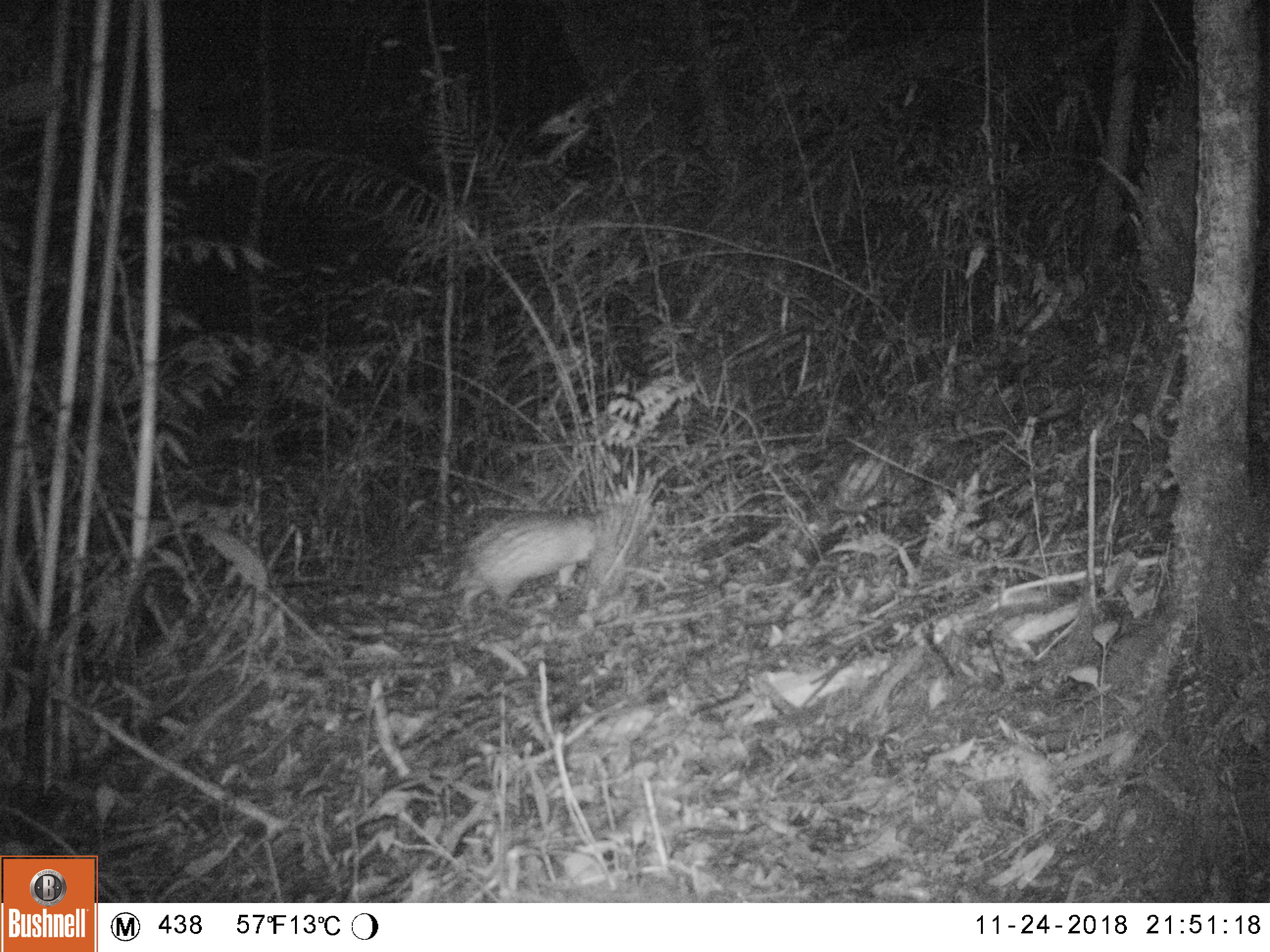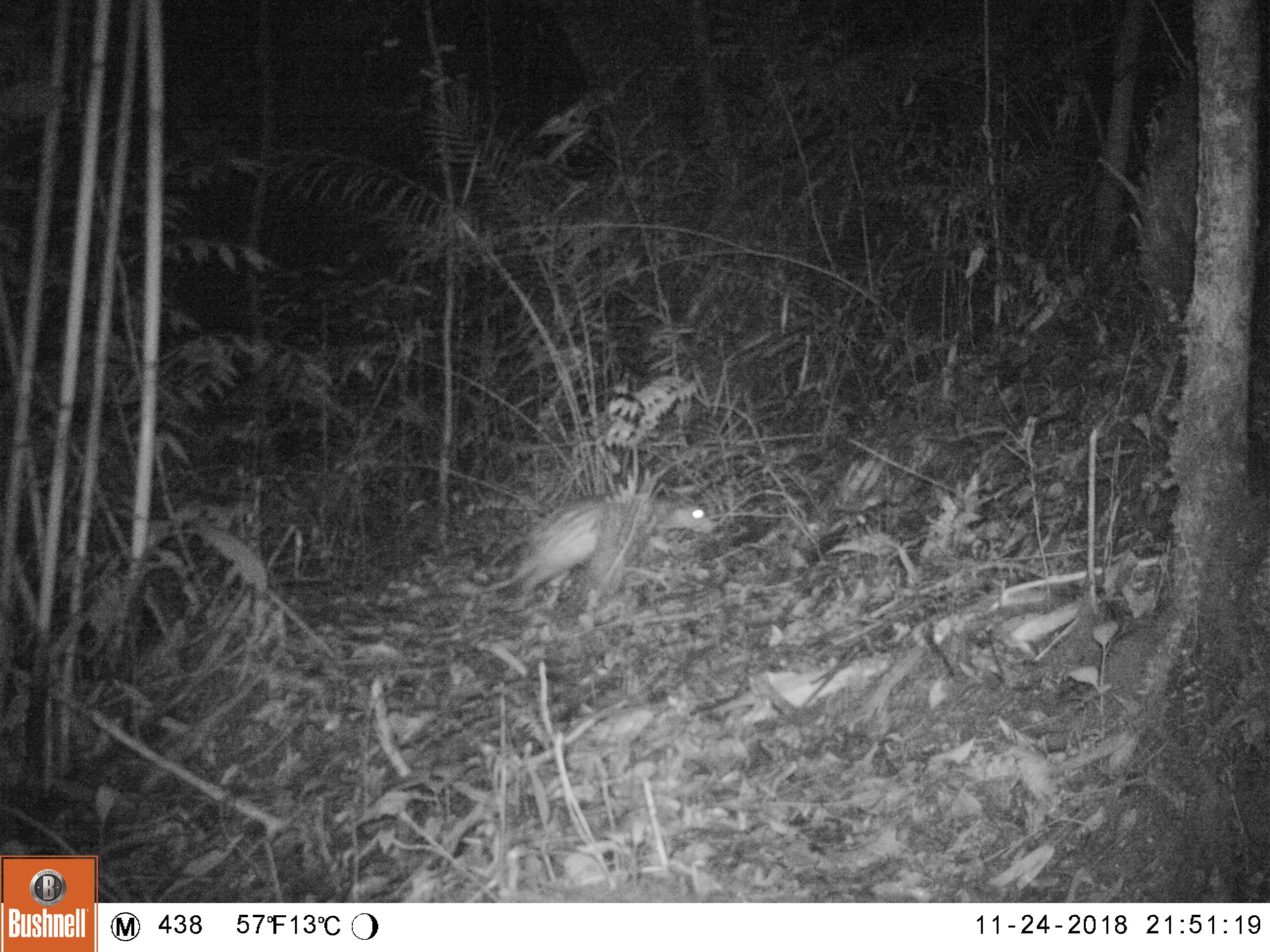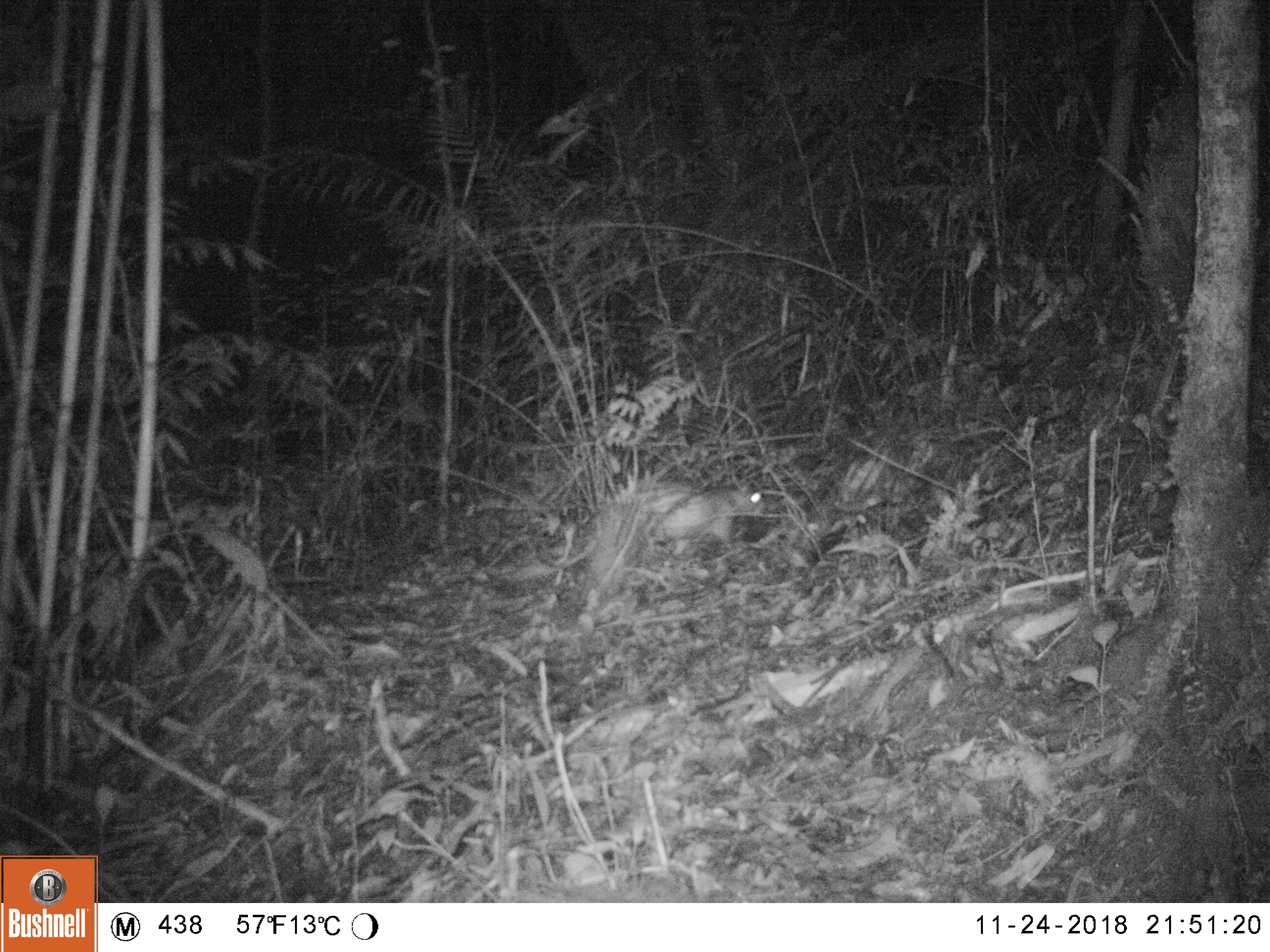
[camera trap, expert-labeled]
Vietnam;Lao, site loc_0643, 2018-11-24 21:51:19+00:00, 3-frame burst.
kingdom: Animalia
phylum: Chordata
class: Mammalia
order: Rodentia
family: Hystricidae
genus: Atherurus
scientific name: Atherurus macrourus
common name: asiatic brush-tailed porcupine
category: asiatic brush tailed porcupine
Asiatic brush tailed porcupine (asiatic brush-tailed porcupine) (Atherurus macrourus). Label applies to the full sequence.